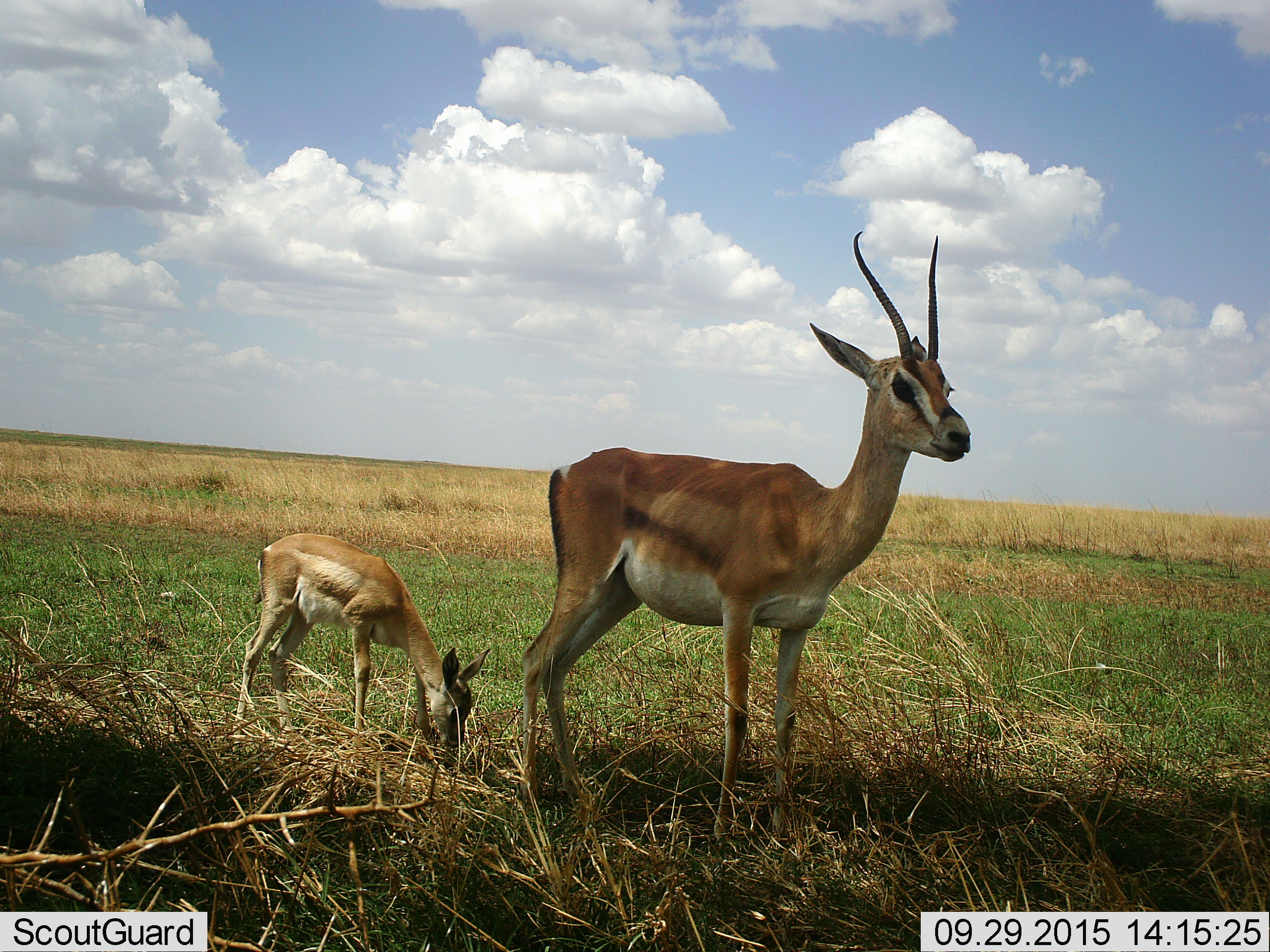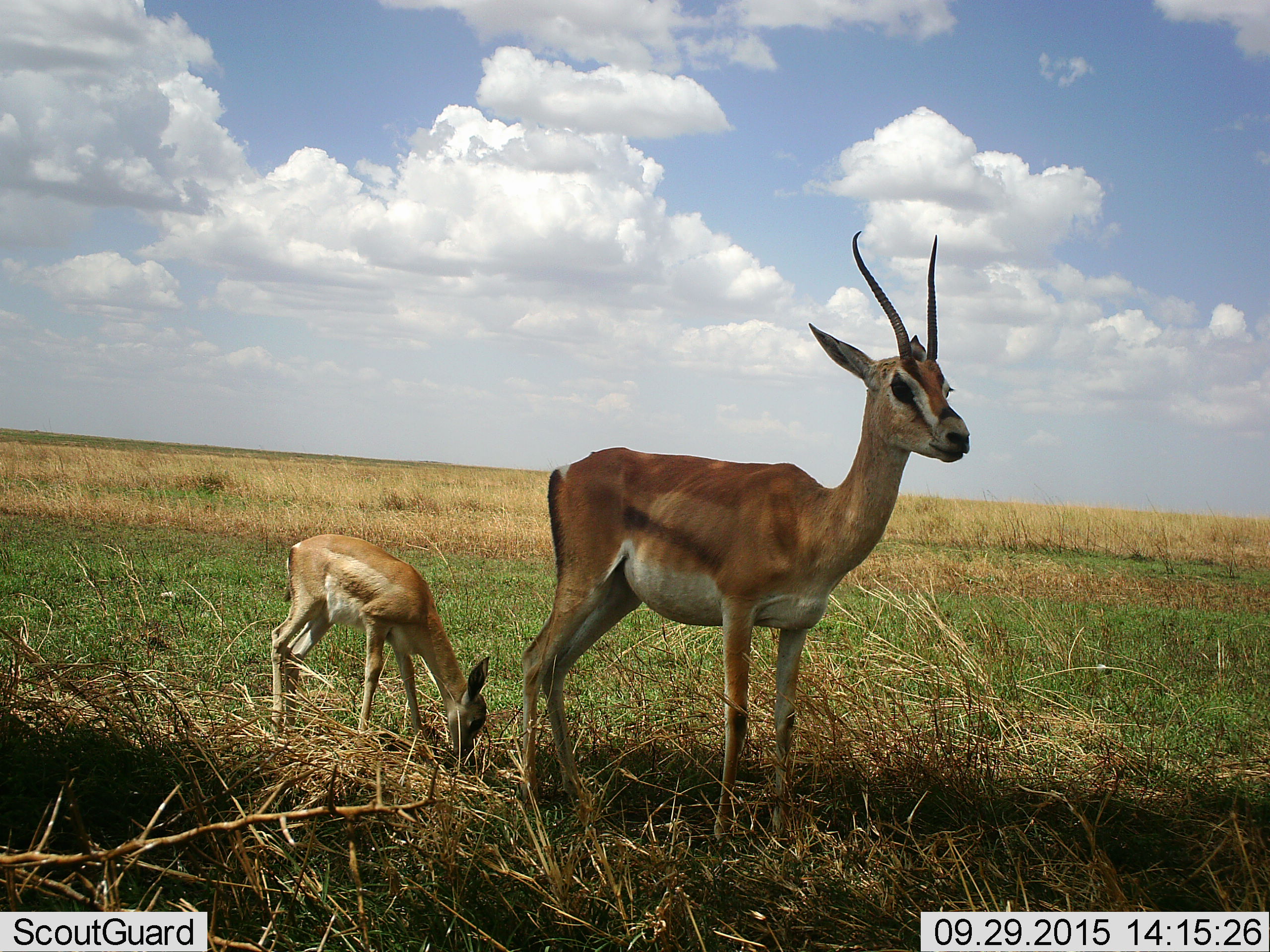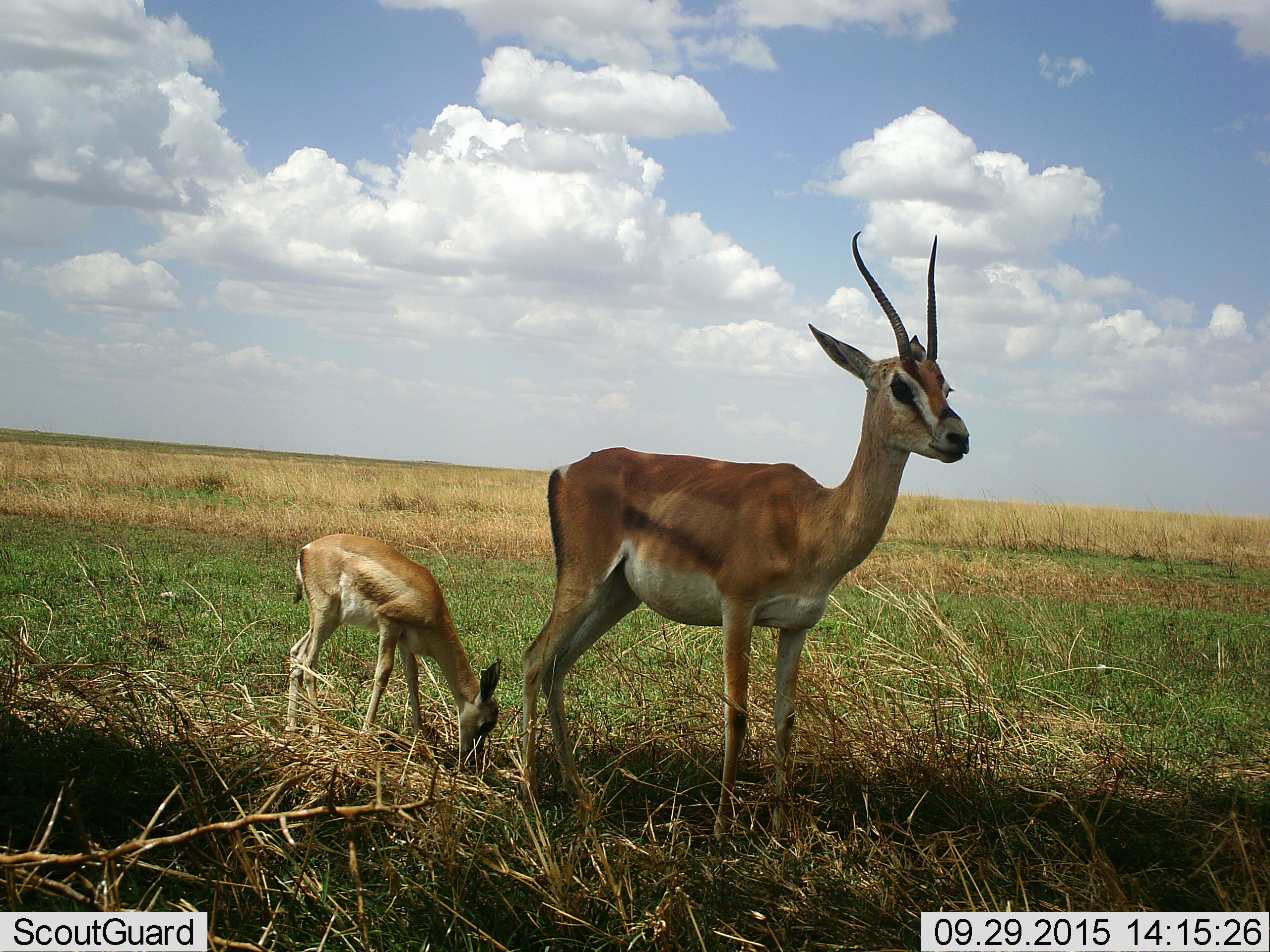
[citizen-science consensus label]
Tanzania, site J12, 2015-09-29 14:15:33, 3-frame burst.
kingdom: Animalia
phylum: Chordata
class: Mammalia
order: Artiodactyla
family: Bovidae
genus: Nanger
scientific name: Nanger granti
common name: grant's gazelle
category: gazellegrants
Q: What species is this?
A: Gazellegrants (grant's gazelle) (Nanger granti).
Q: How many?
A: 2.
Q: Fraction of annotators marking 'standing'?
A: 86%.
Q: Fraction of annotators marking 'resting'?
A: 0%.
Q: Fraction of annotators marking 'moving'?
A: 0%.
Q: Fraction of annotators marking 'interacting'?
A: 0%.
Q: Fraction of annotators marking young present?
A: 100%.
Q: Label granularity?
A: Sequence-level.